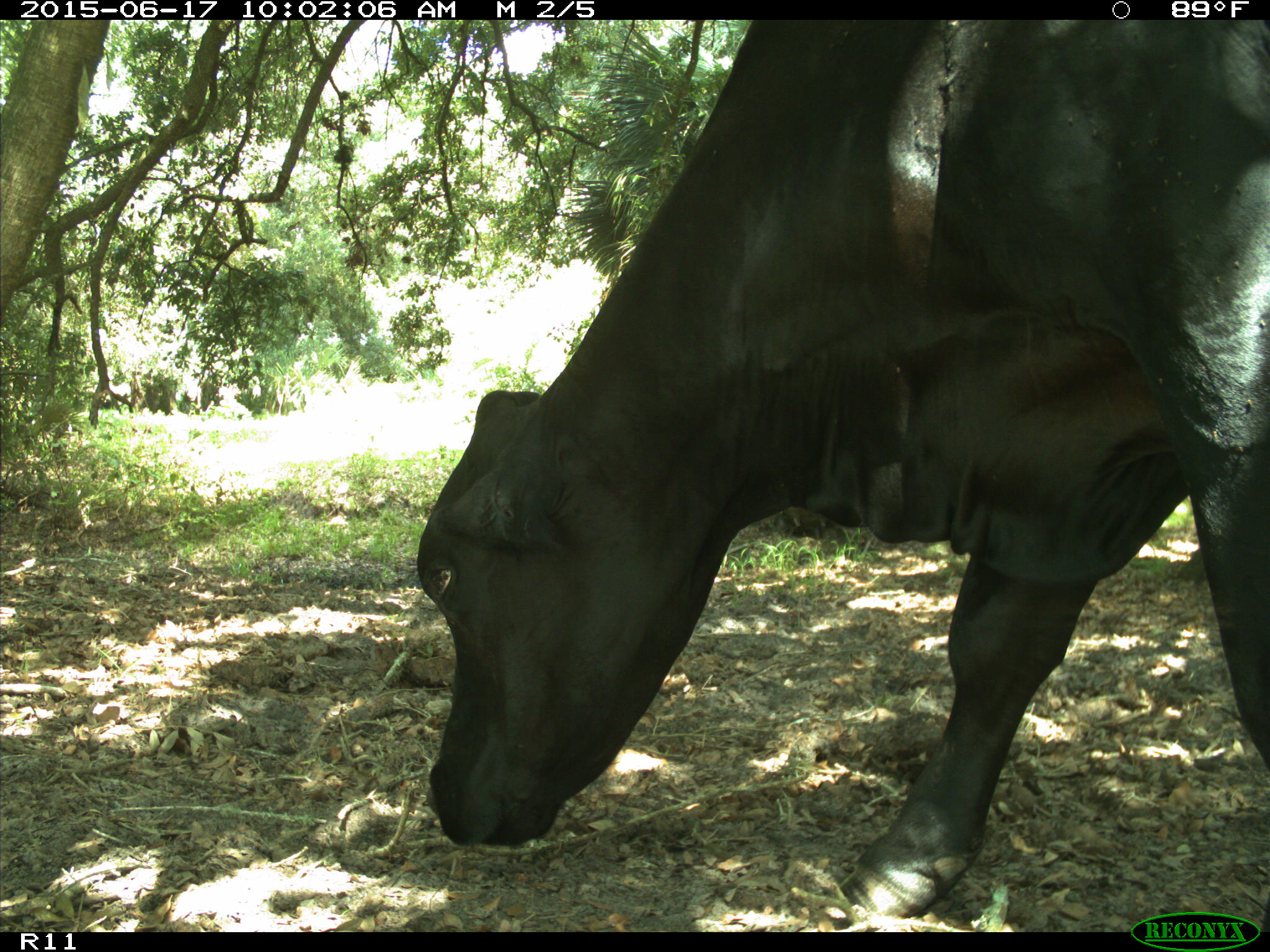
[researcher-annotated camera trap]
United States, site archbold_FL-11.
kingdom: Animalia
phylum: Chordata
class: Mammalia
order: Artiodactyla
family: Bovidae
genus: Bos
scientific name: Bos taurus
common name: domestic cow